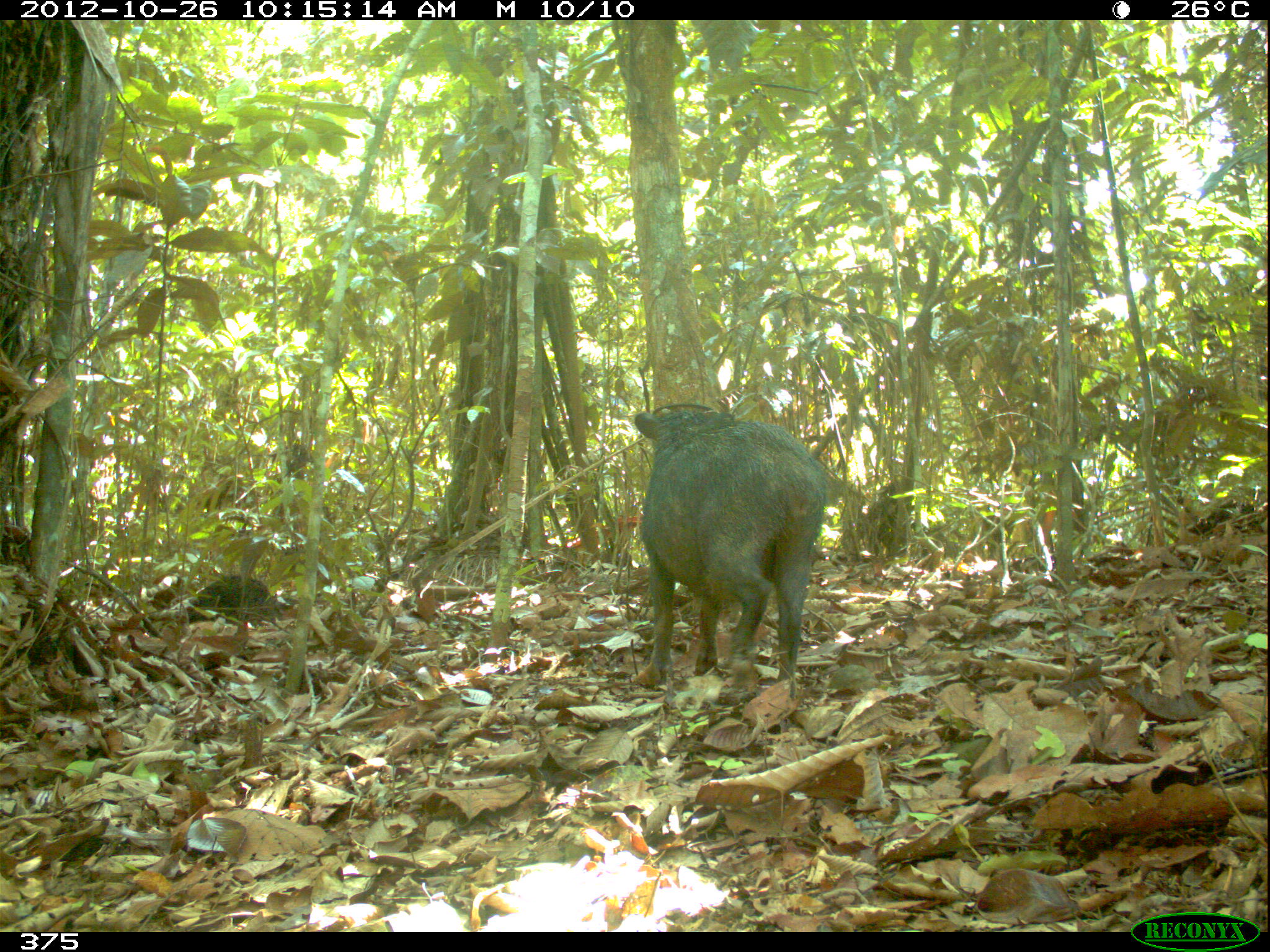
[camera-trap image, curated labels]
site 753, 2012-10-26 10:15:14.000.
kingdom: Animalia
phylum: Chordata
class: Mammalia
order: Artiodactyla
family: Tayassuidae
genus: Tayassu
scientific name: Tayassu pecari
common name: white-lipped peccary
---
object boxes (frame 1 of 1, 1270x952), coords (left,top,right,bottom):
tayassu pecari: (631,403,828,700)